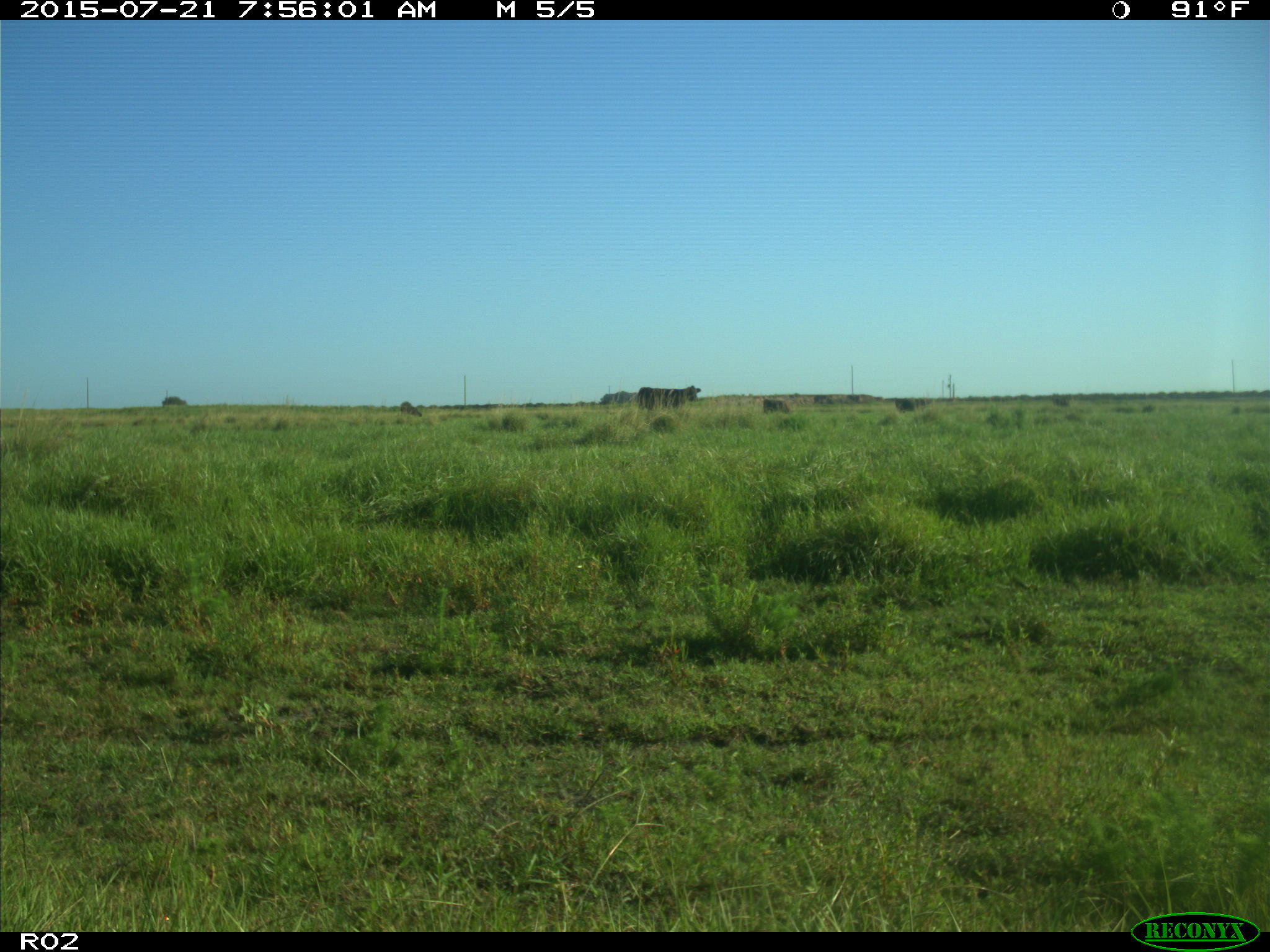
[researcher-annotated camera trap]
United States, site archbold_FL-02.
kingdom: Animalia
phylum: Chordata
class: Mammalia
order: Artiodactyla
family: Bovidae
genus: Bos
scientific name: Bos taurus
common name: domestic cow